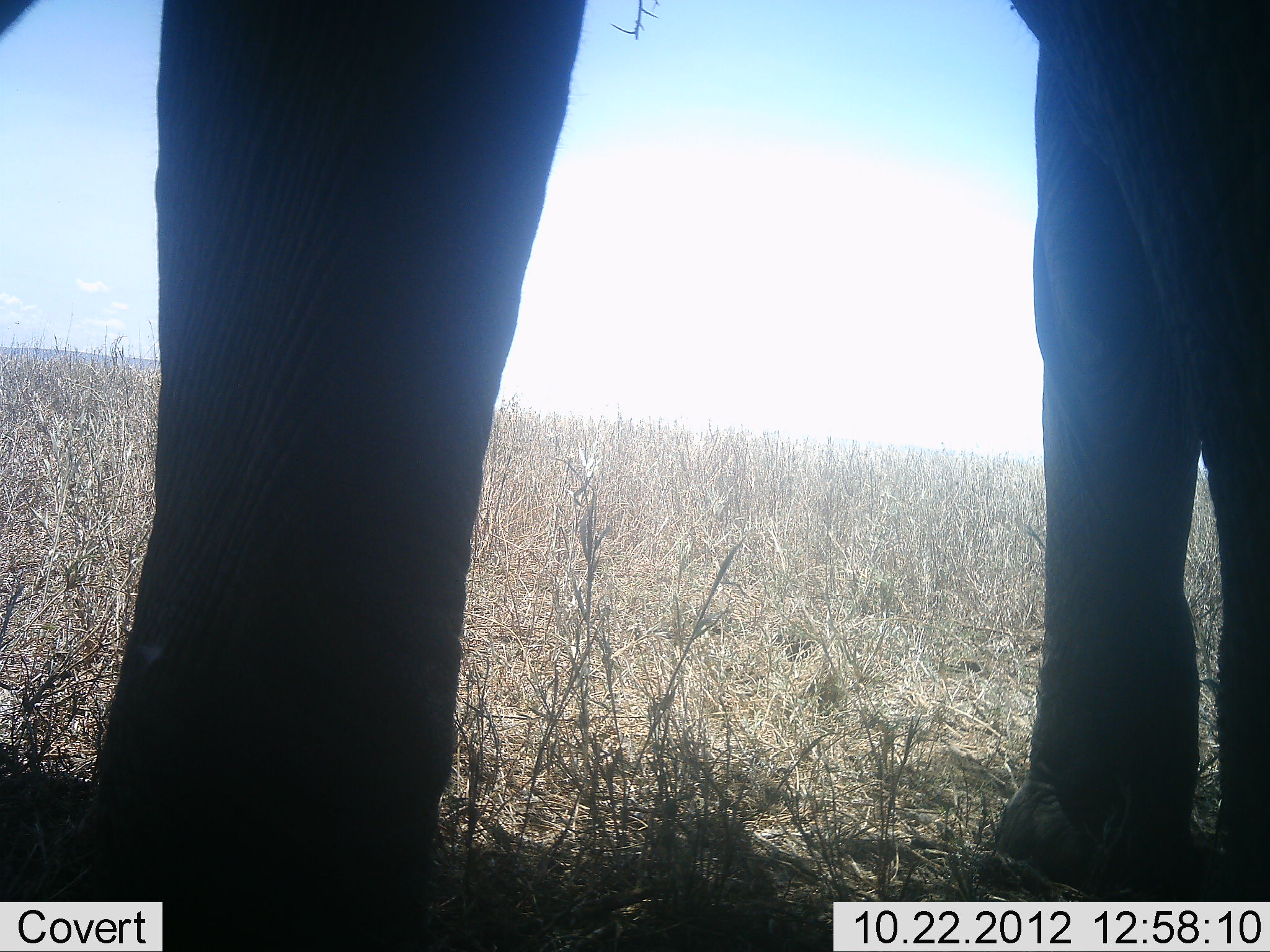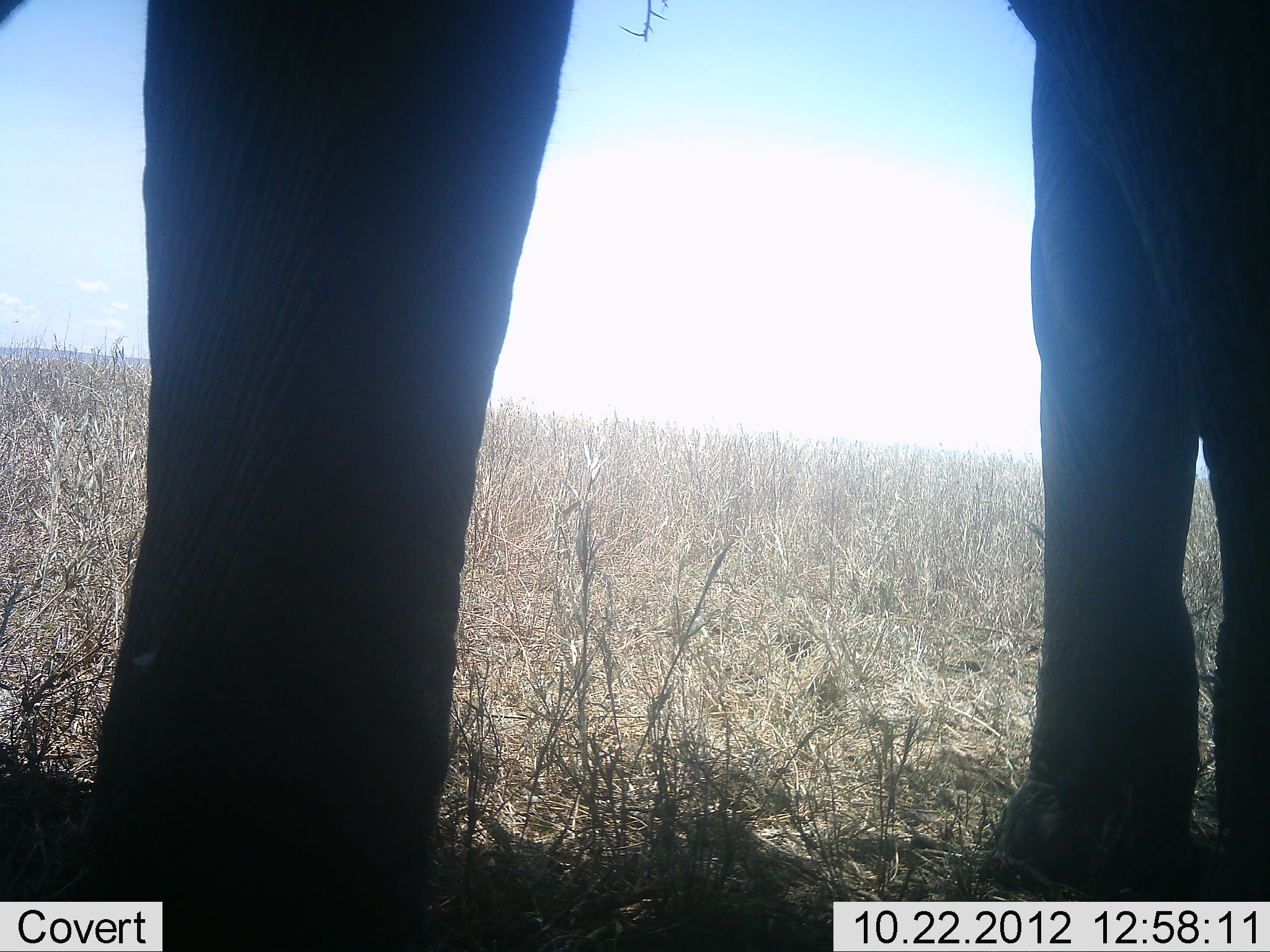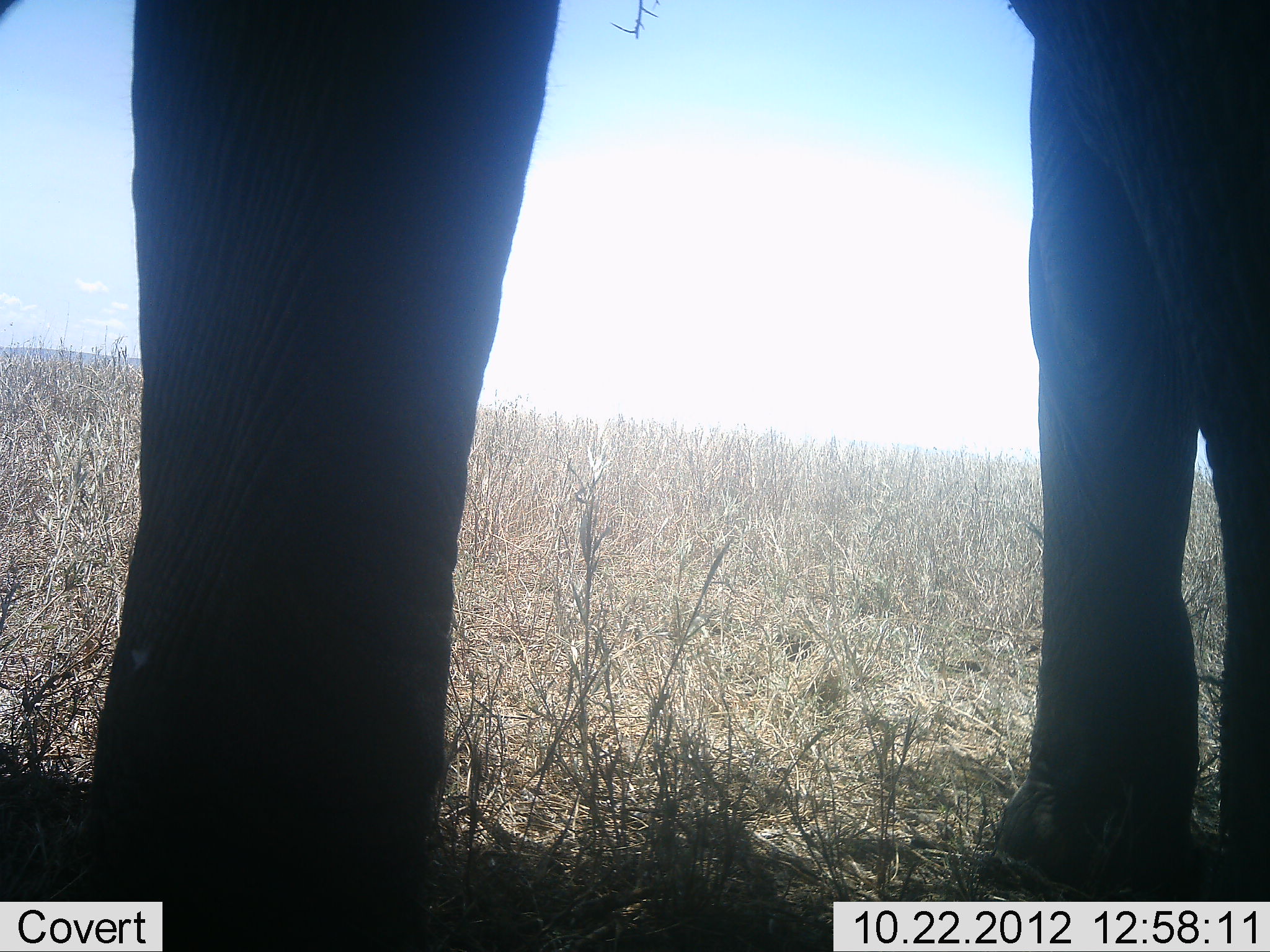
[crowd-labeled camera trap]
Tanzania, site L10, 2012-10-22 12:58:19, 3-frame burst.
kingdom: Animalia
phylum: Chordata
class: Mammalia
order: Proboscidea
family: Elephantidae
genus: Loxodonta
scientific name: Loxodonta africana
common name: african bush elephant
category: elephant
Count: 1.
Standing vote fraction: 100%.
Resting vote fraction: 0%.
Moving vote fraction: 0%.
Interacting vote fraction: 0%.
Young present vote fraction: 0%.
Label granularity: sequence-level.